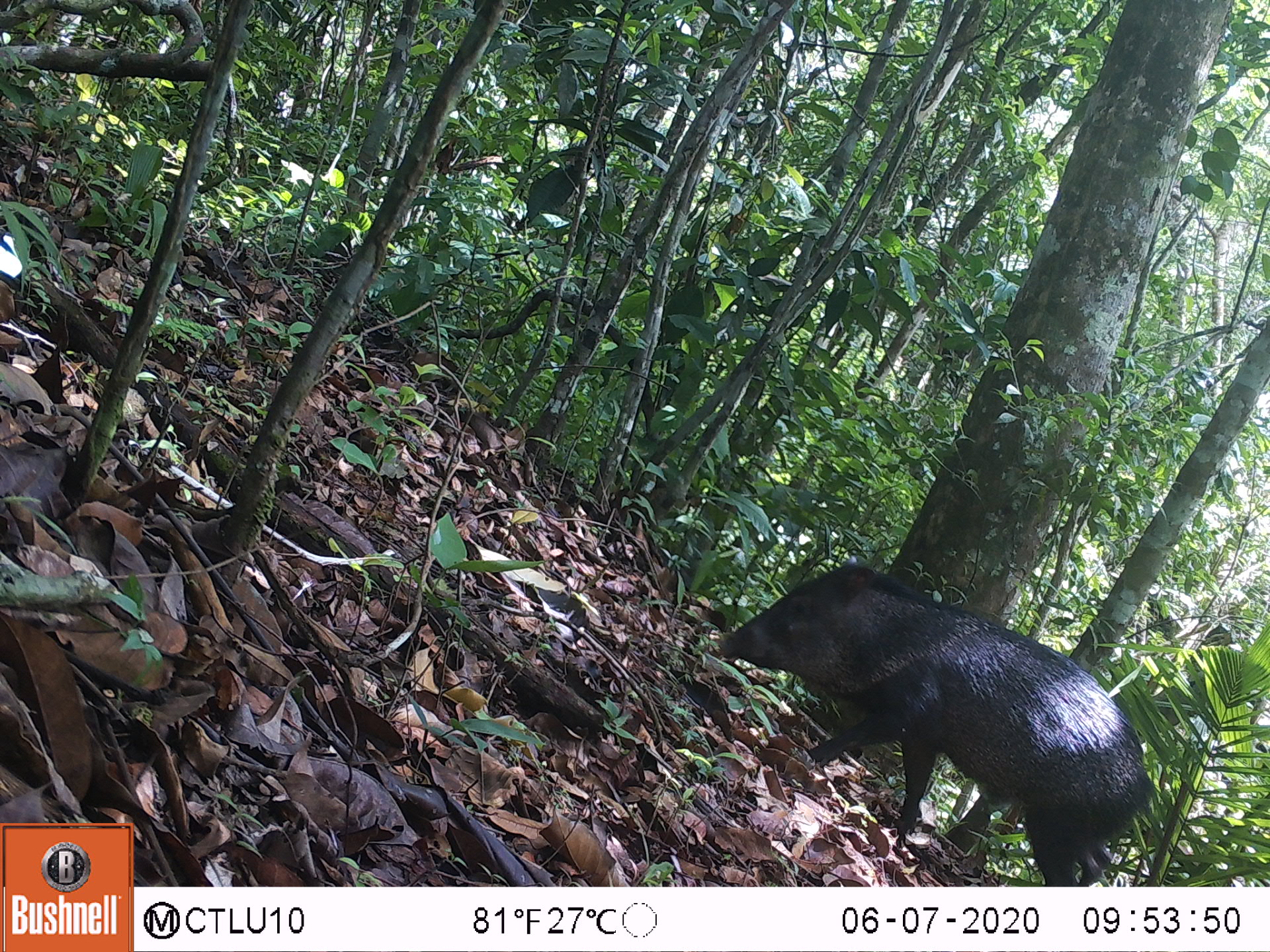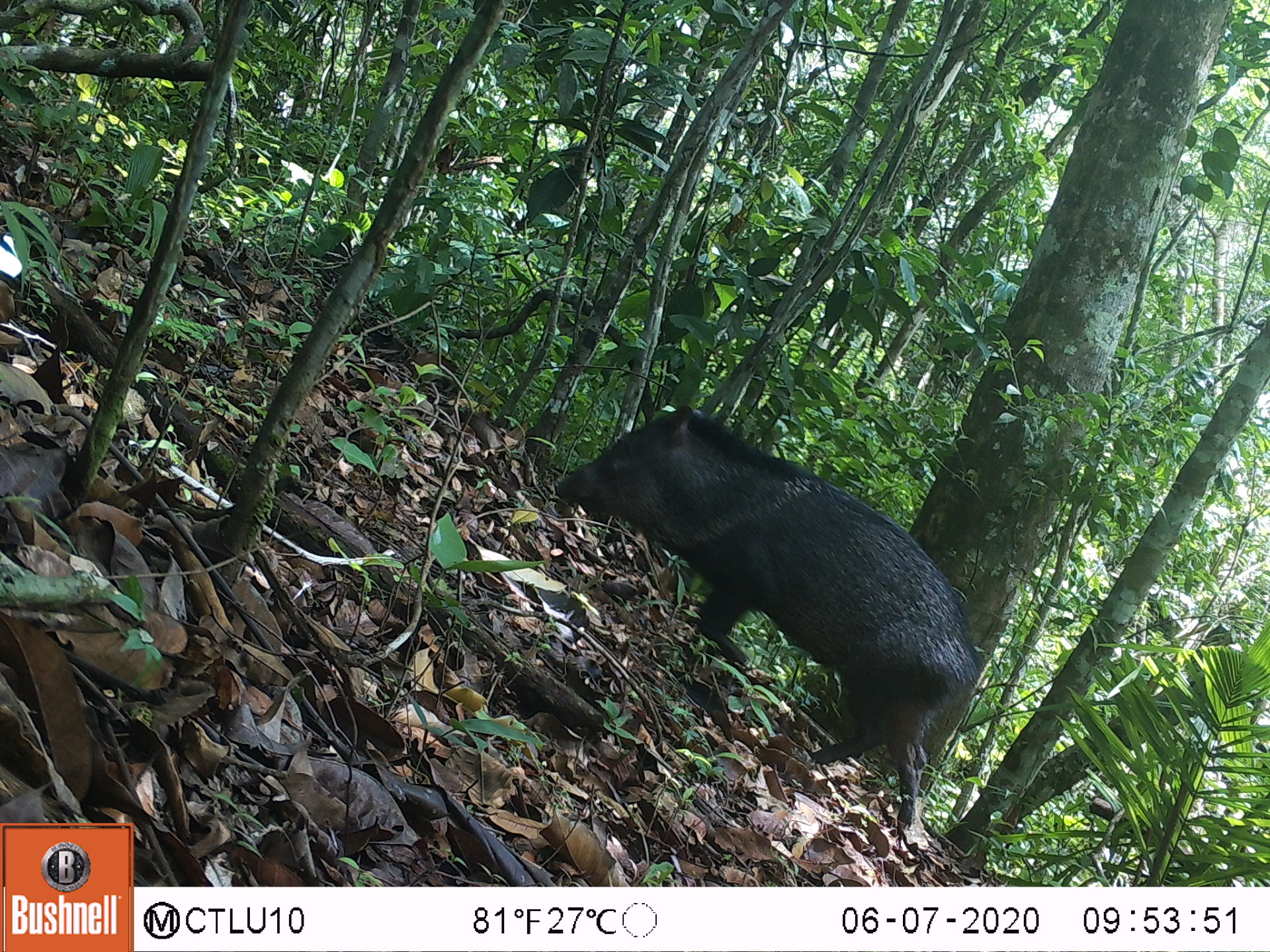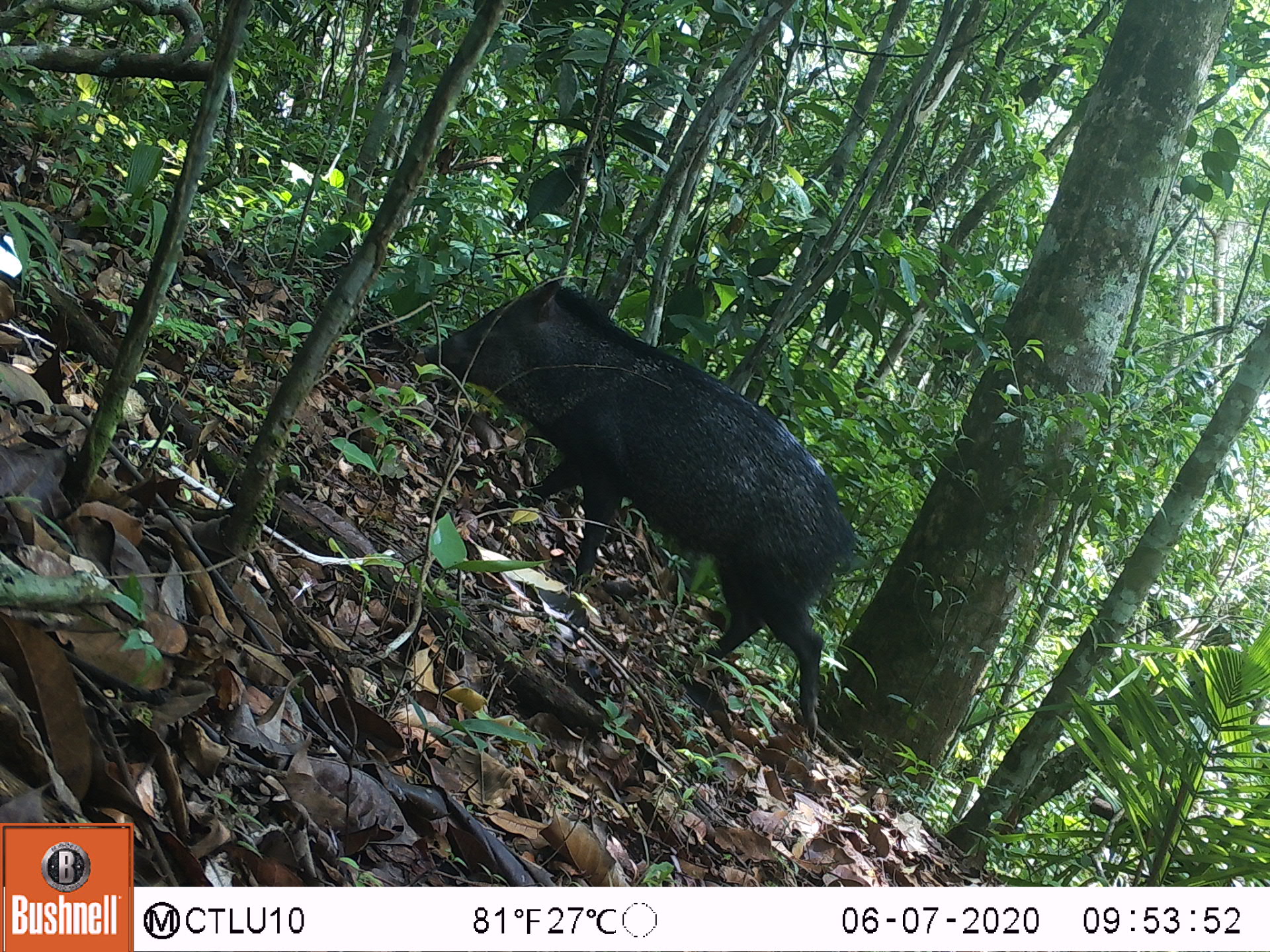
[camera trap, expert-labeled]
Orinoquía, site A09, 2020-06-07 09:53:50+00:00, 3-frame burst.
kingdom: Animalia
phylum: Chordata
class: Mammalia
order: Artiodactyla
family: Tayassuidae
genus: Pecari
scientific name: Pecari tajacu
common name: collared peccary